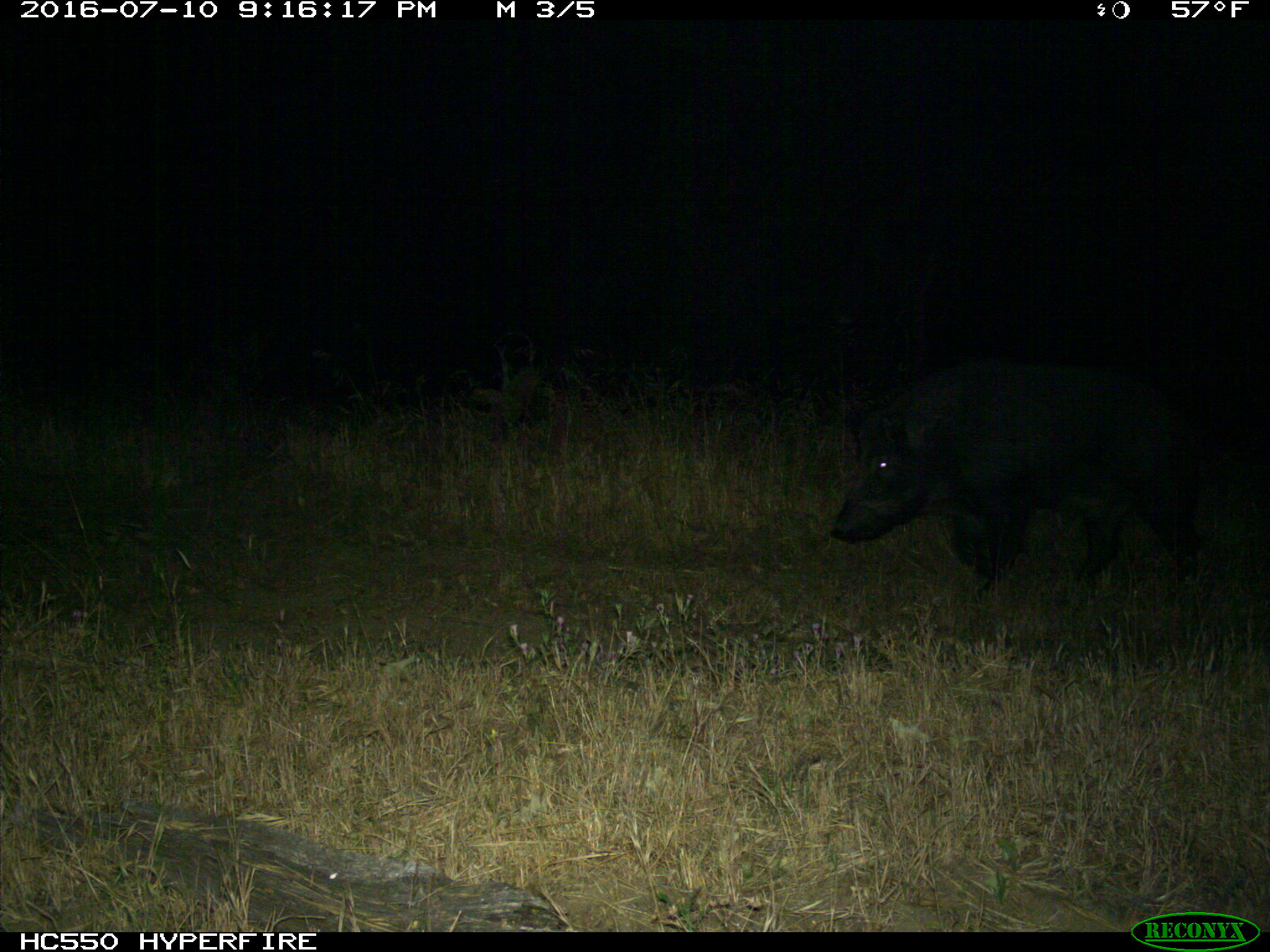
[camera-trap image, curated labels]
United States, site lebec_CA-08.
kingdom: Animalia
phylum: Chordata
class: Mammalia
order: Artiodactyla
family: Suidae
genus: Sus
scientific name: Sus scrofa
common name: wild boar